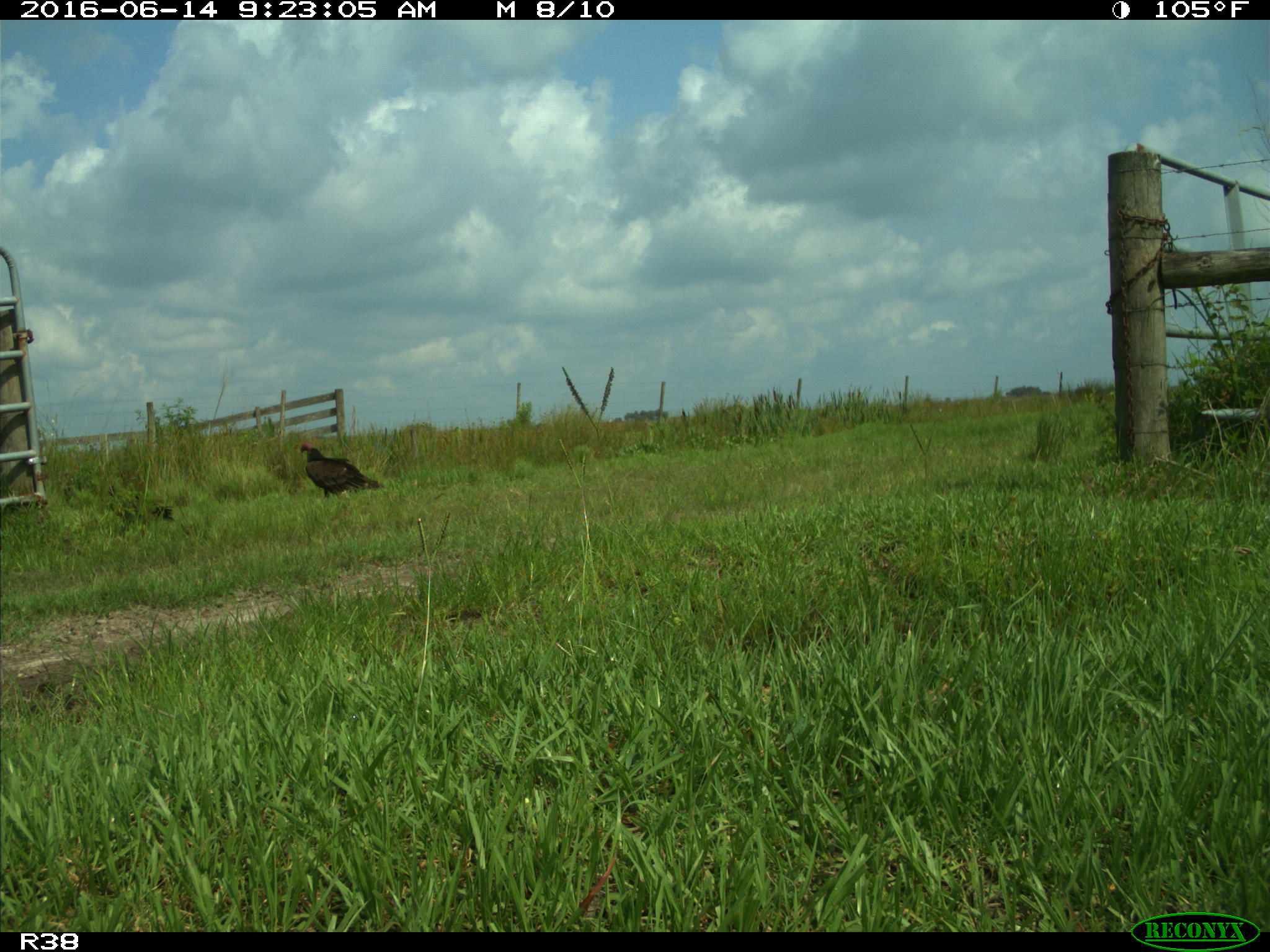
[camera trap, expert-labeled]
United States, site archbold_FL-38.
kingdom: Animalia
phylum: Chordata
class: Aves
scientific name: Aves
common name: birds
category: unidentified bird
Unidentified bird (birds) (Aves).